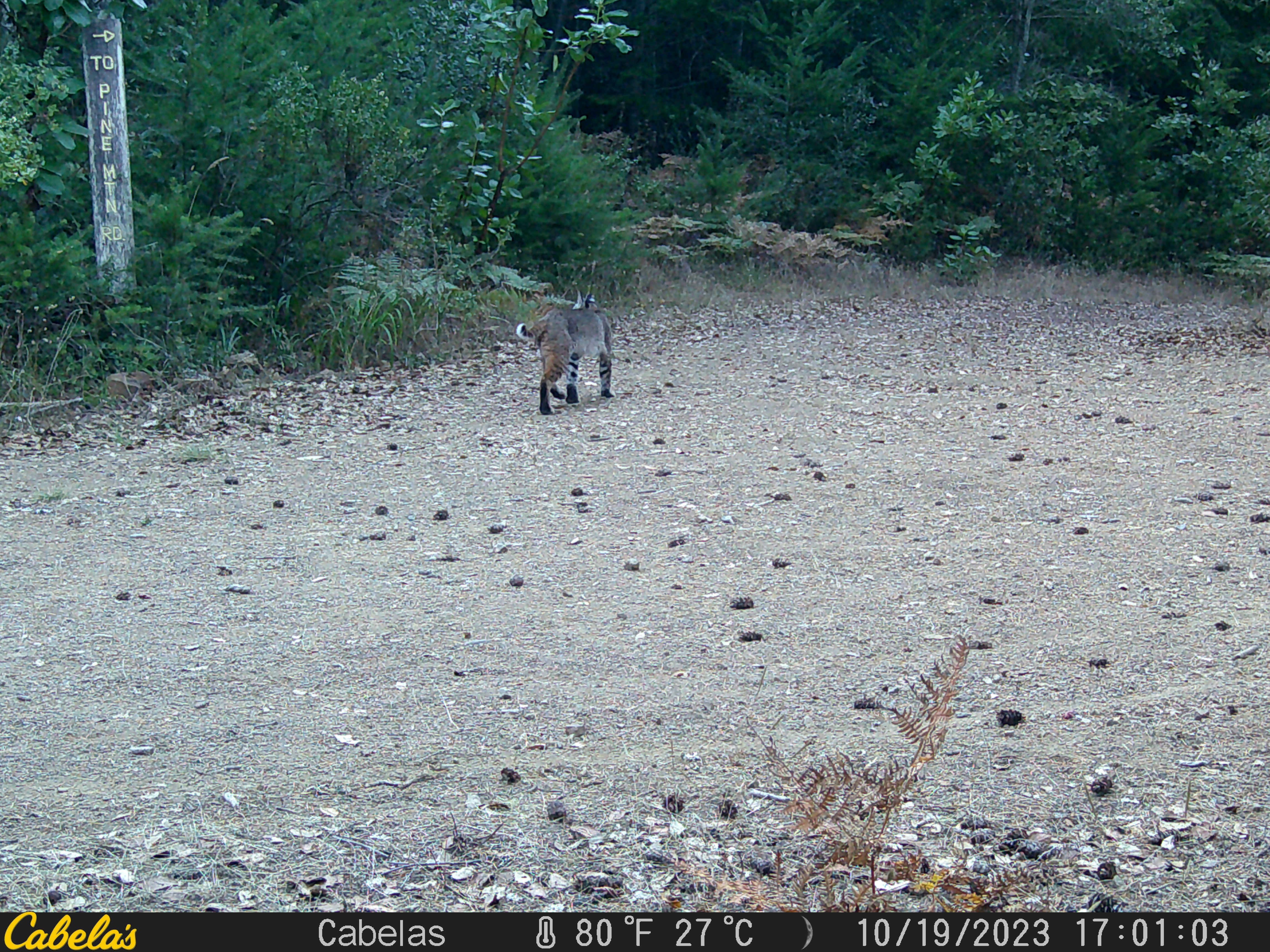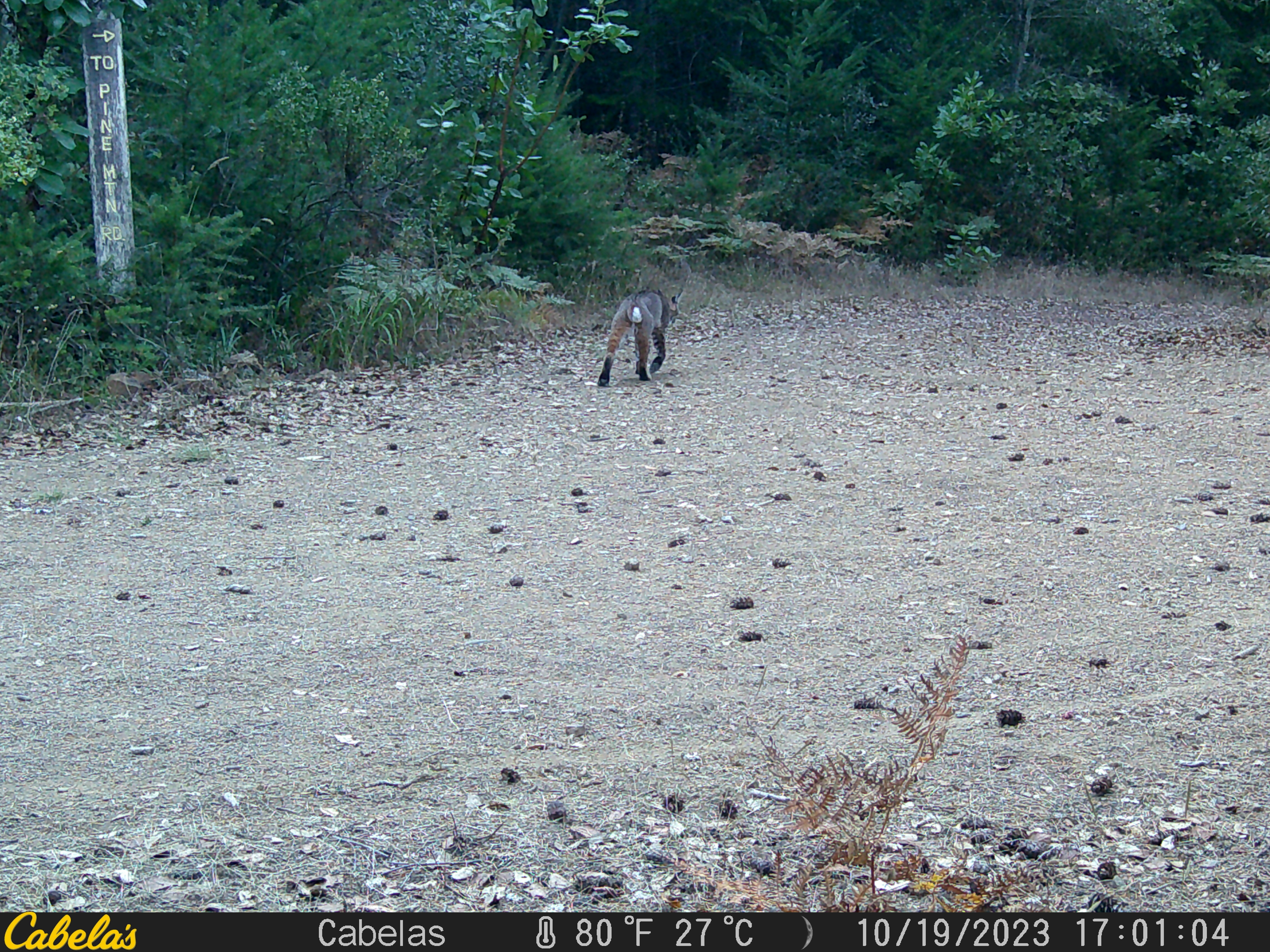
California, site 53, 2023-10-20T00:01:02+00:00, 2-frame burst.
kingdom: Animalia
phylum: Chordata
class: Mammalia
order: Carnivora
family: Felidae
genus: Lynx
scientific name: Lynx rufus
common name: bobcat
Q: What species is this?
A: Bobcat (Lynx rufus).